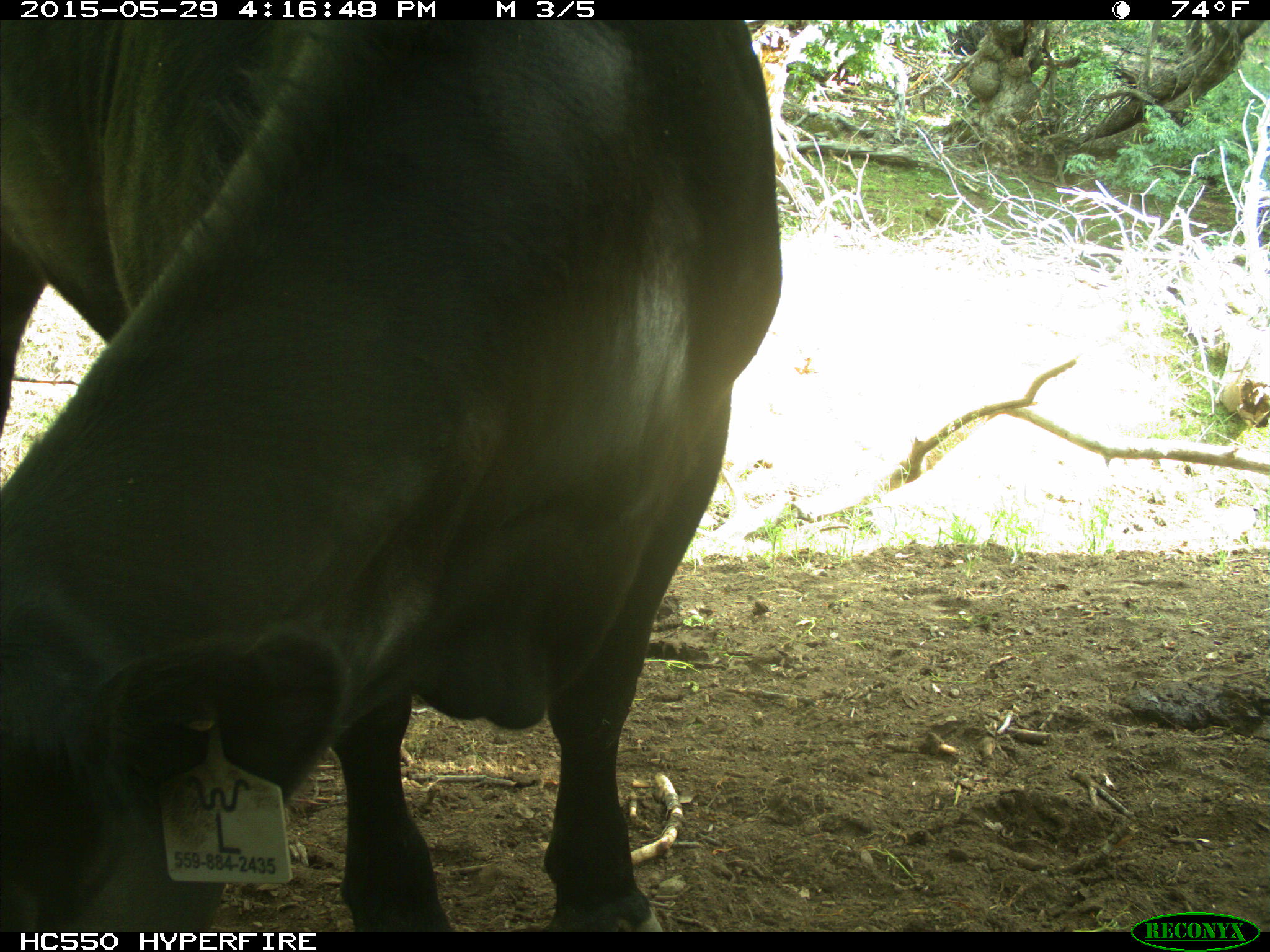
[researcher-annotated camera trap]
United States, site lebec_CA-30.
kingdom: Animalia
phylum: Chordata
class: Mammalia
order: Artiodactyla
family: Bovidae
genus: Bos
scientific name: Bos taurus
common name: domestic cow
Bos taurus (domestic cow).